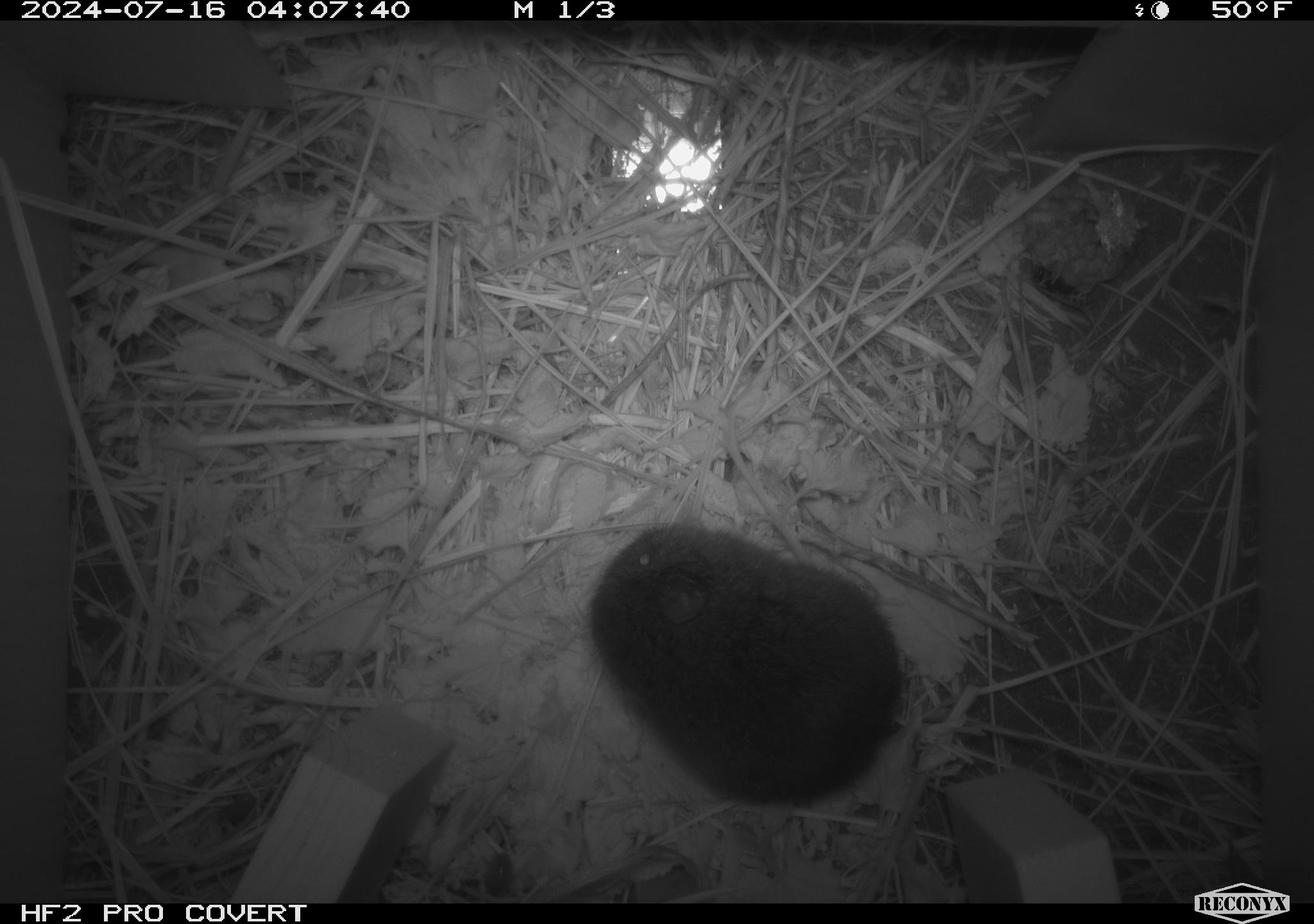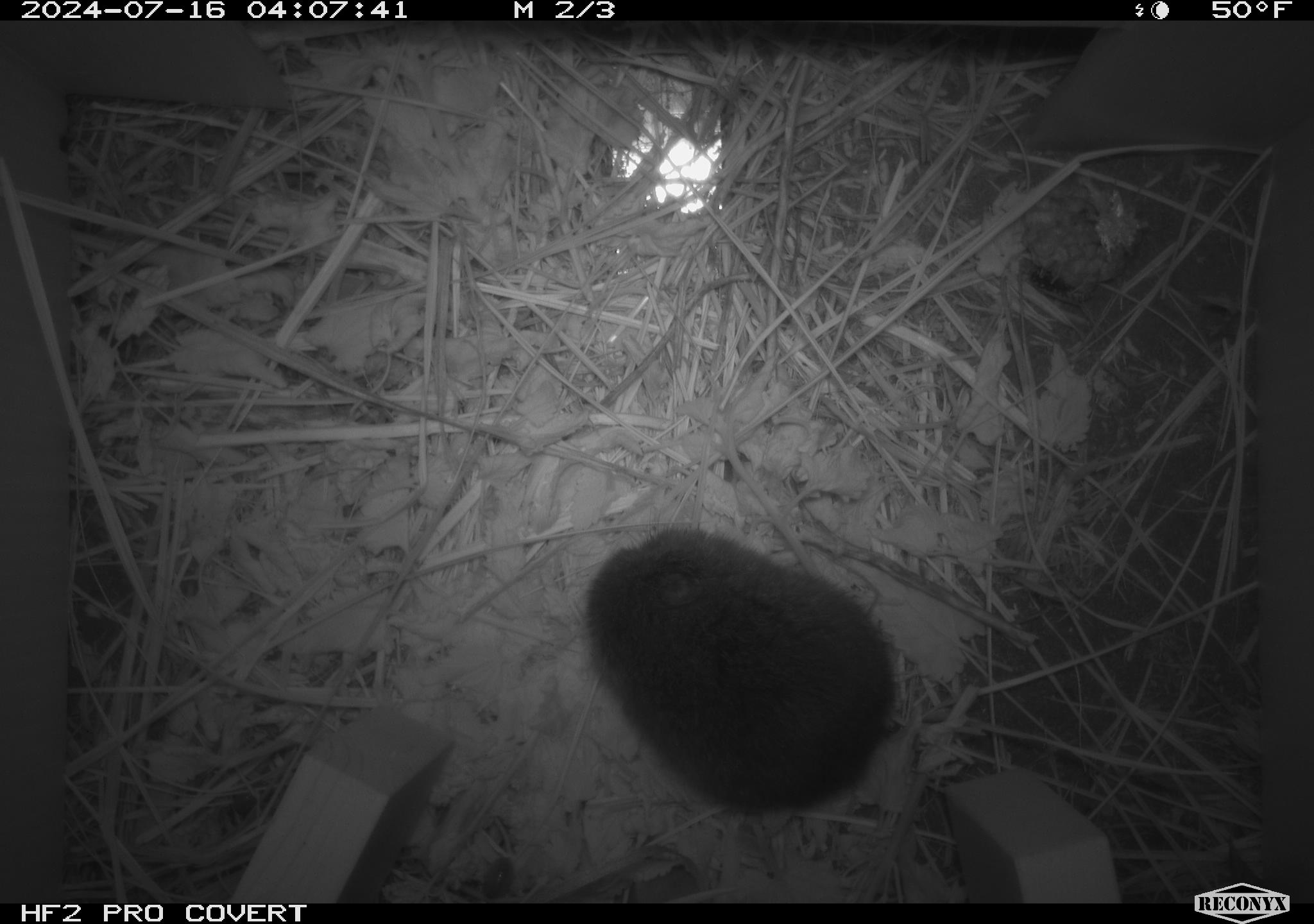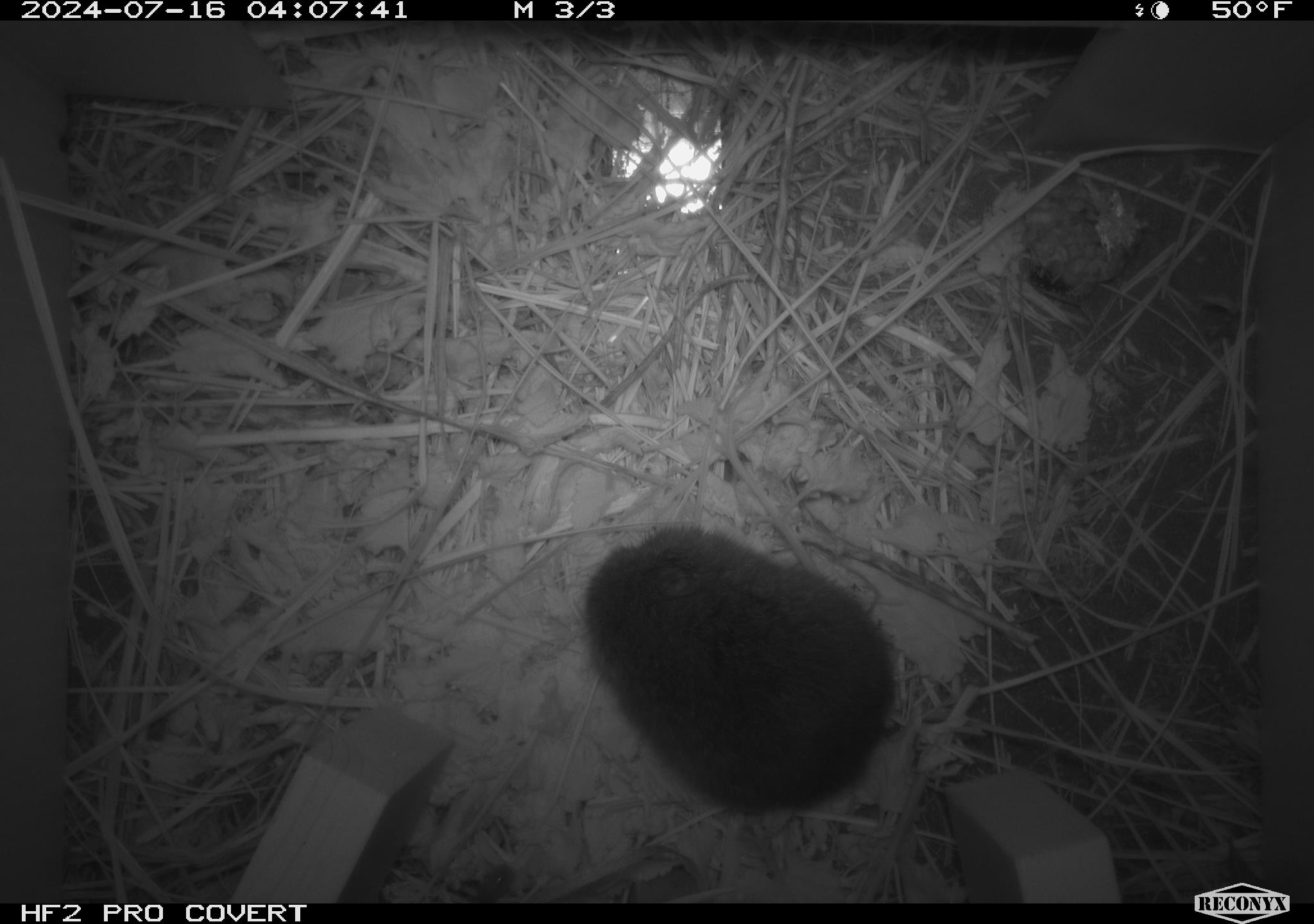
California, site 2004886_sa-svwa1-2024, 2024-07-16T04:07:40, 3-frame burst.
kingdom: Animalia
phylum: Chordata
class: Mammalia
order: Rodentia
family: Cricetidae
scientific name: Arvicolinae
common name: voles, lemmings, and muskrats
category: arvicolinae subfamily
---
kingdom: Animalia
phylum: Arthropoda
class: Malacostraca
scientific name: Malacostraca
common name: amphipods, crabs, isopods, krill, lobsters and shrimps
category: malacostracan